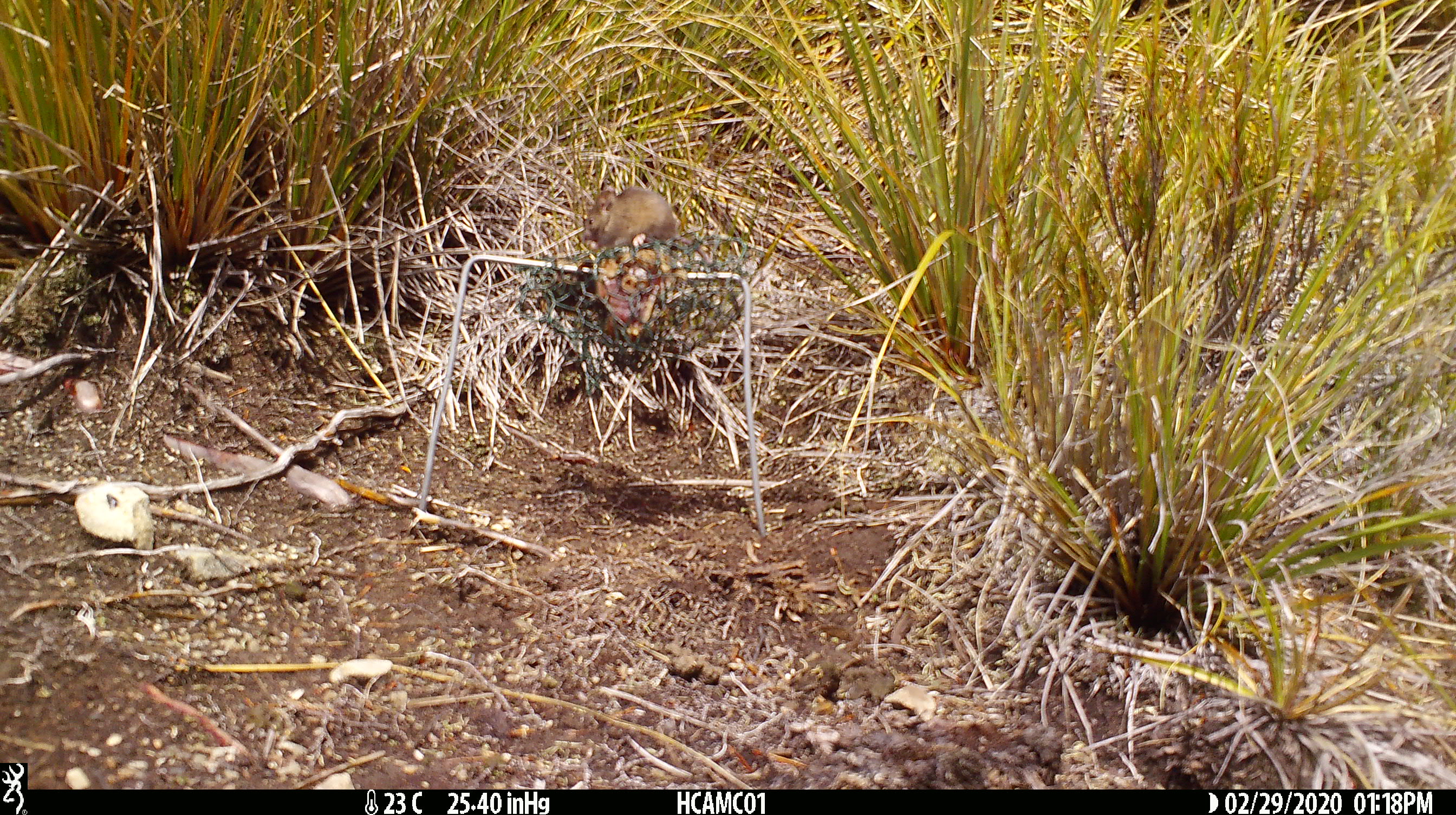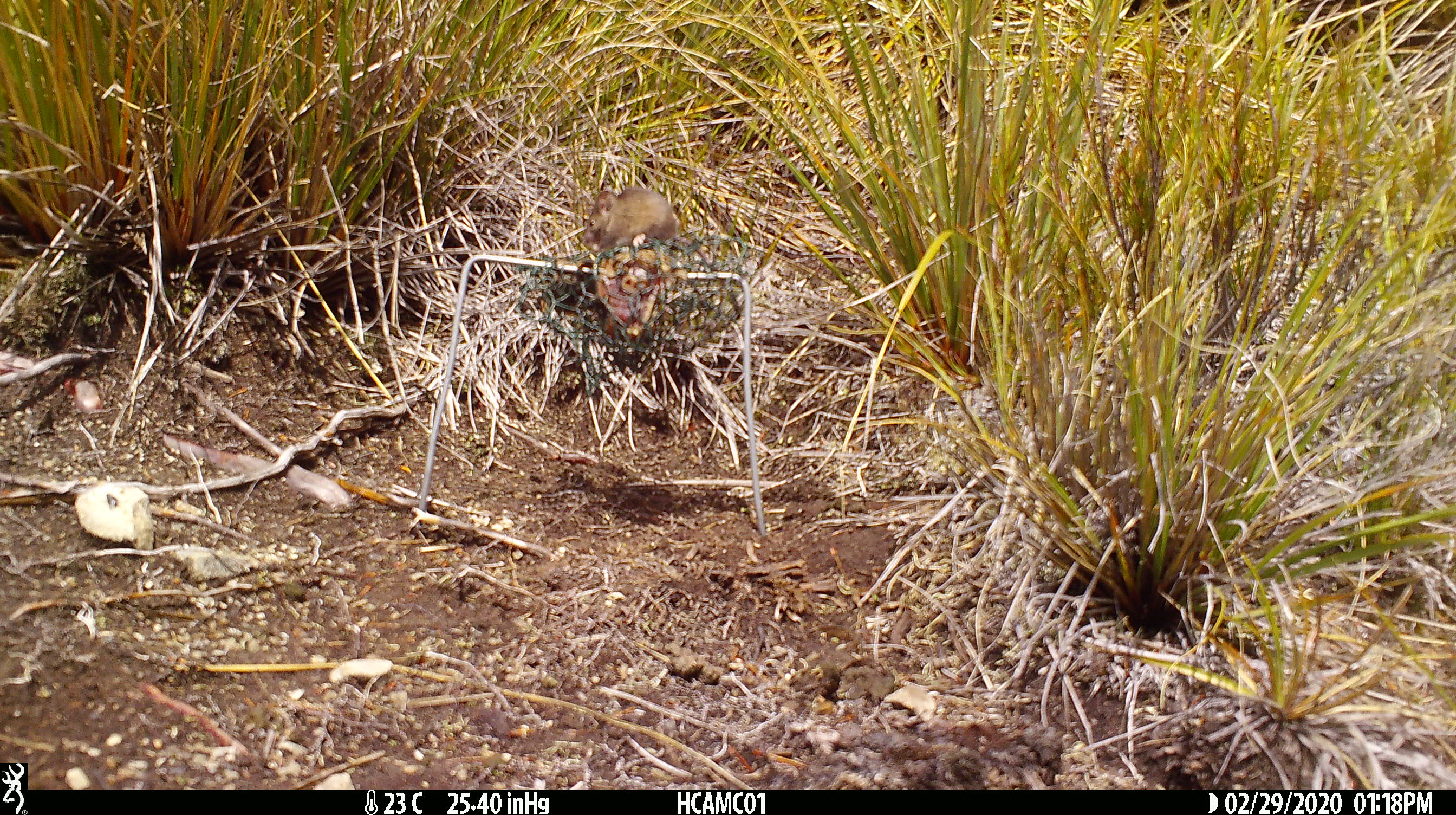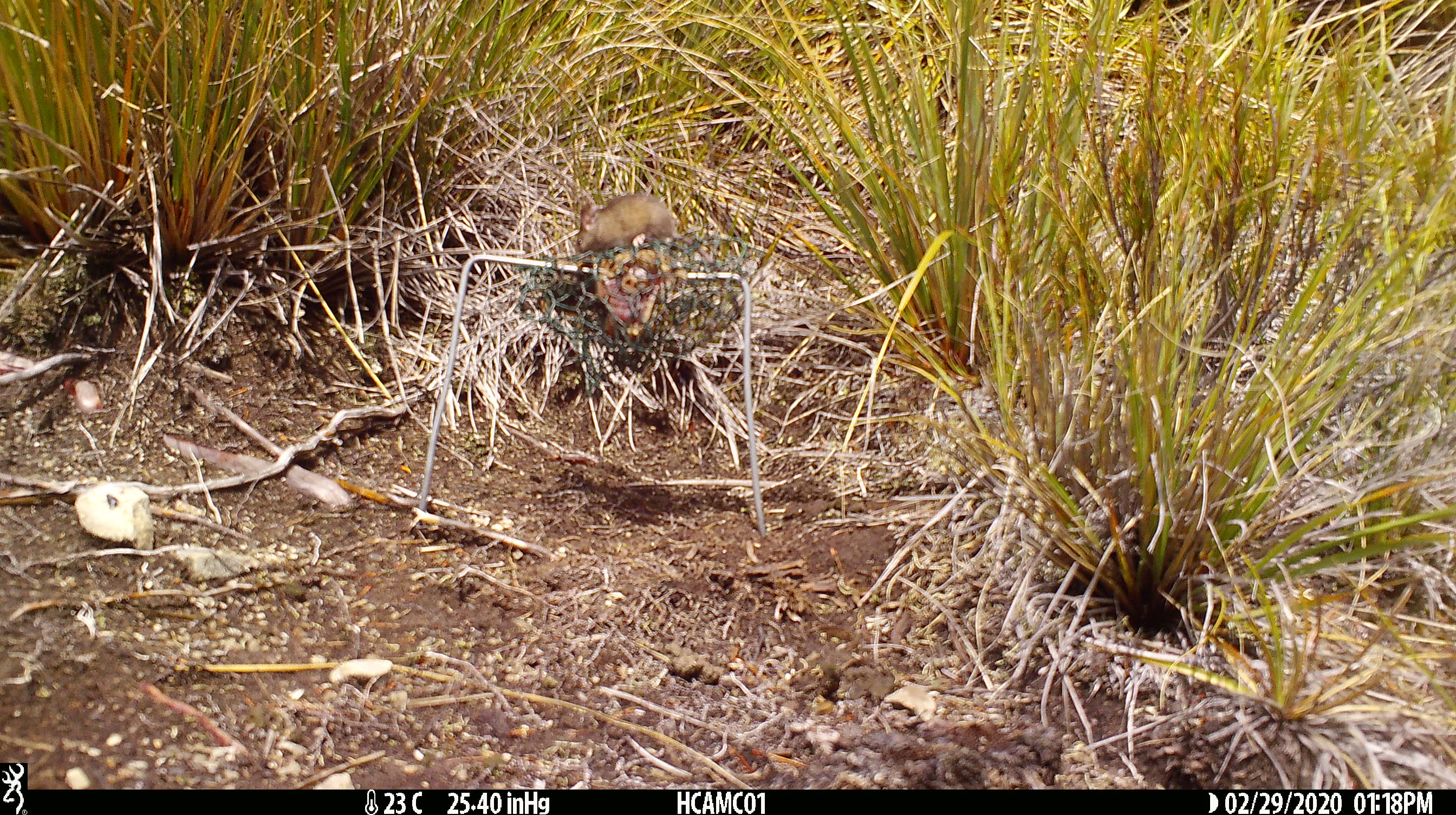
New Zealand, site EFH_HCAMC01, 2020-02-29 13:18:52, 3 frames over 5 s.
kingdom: Animalia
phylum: Chordata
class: Mammalia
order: Rodentia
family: Muridae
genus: Mus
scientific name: Mus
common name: mouse